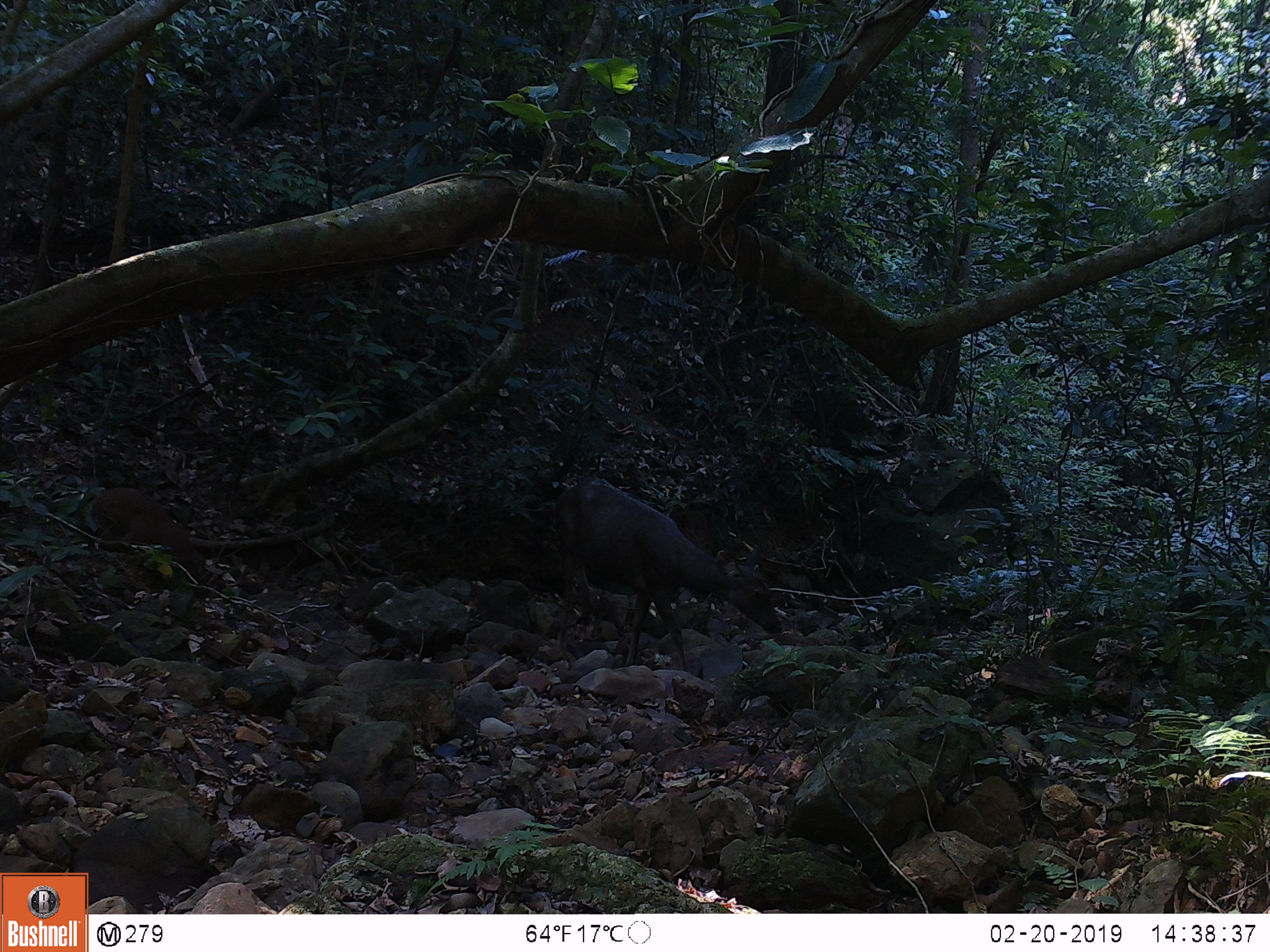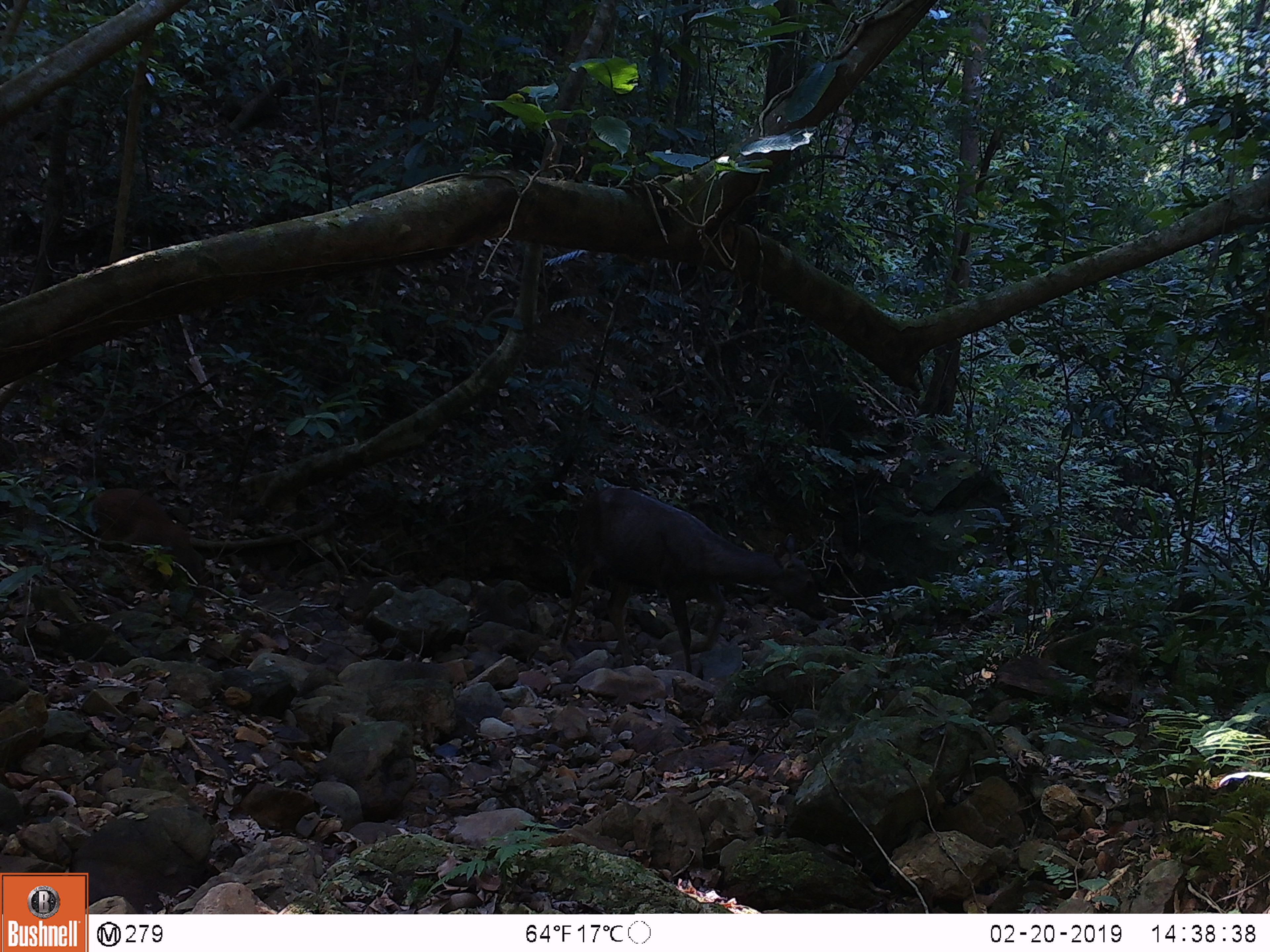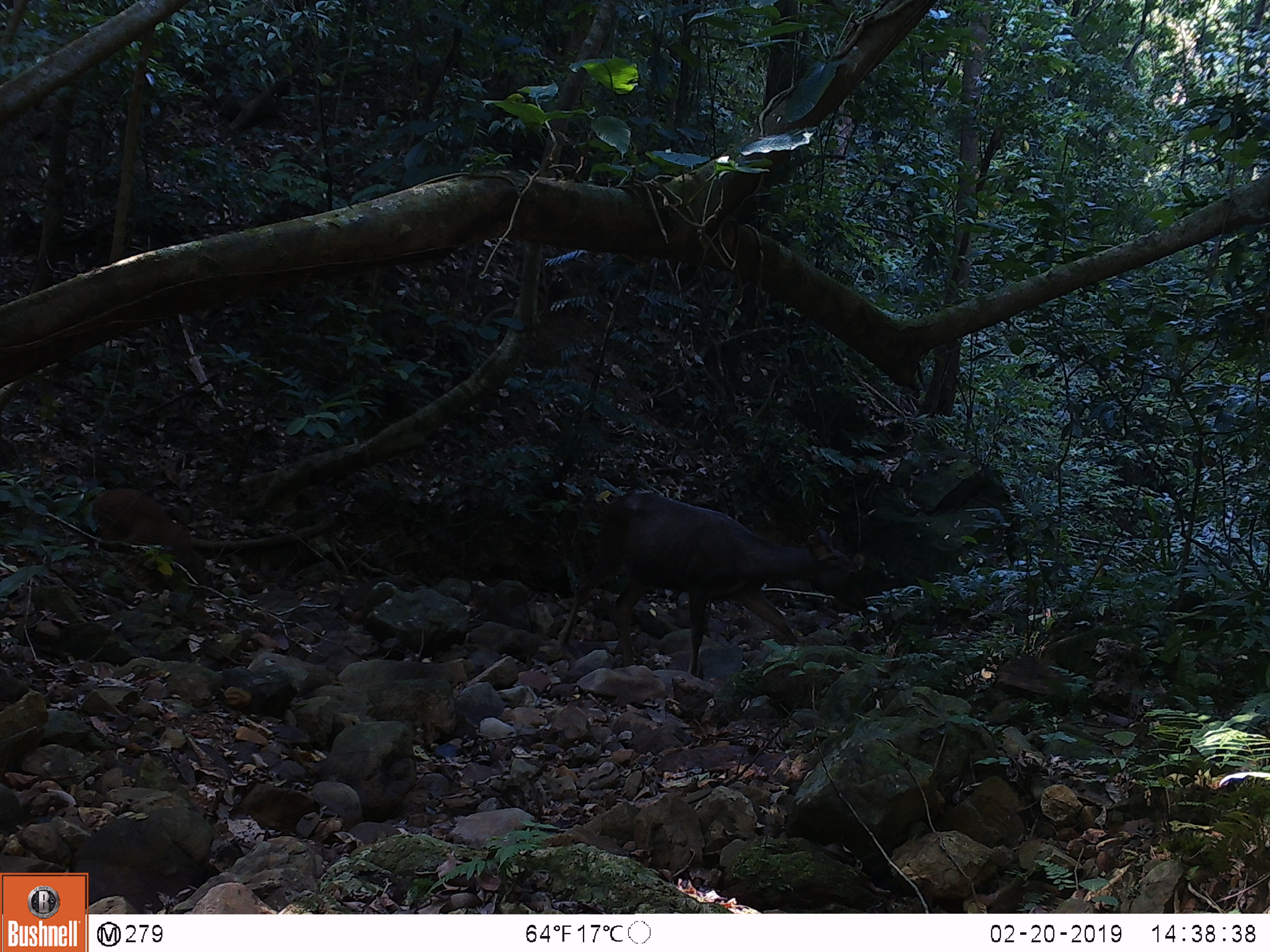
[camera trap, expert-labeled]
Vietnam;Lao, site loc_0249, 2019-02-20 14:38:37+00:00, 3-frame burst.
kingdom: Animalia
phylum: Chordata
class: Mammalia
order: Artiodactyla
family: Cervidae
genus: Rusa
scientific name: Rusa unicolor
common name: sambar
Sambar (Rusa unicolor). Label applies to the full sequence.